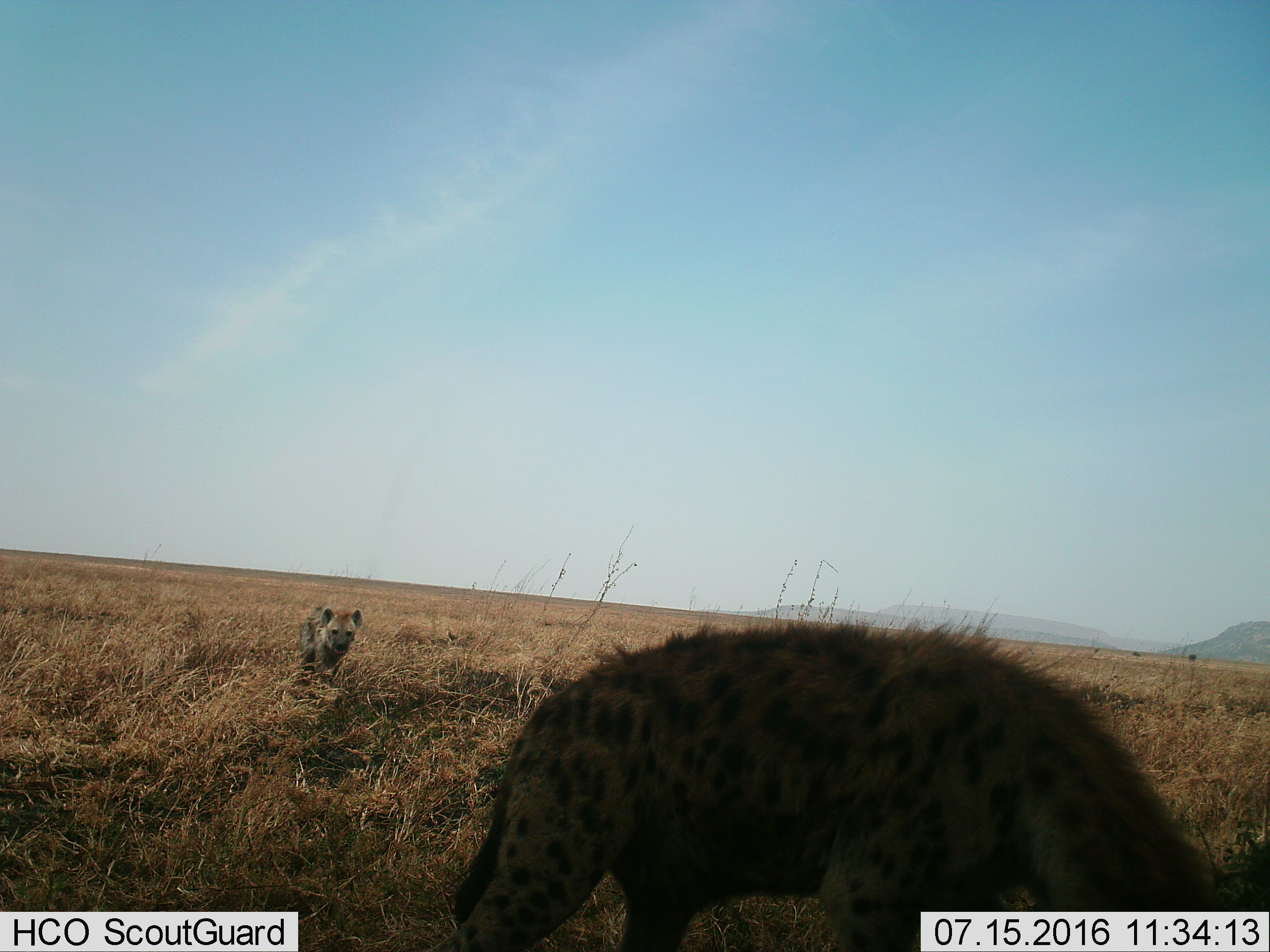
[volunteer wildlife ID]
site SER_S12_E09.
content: unidentified animal